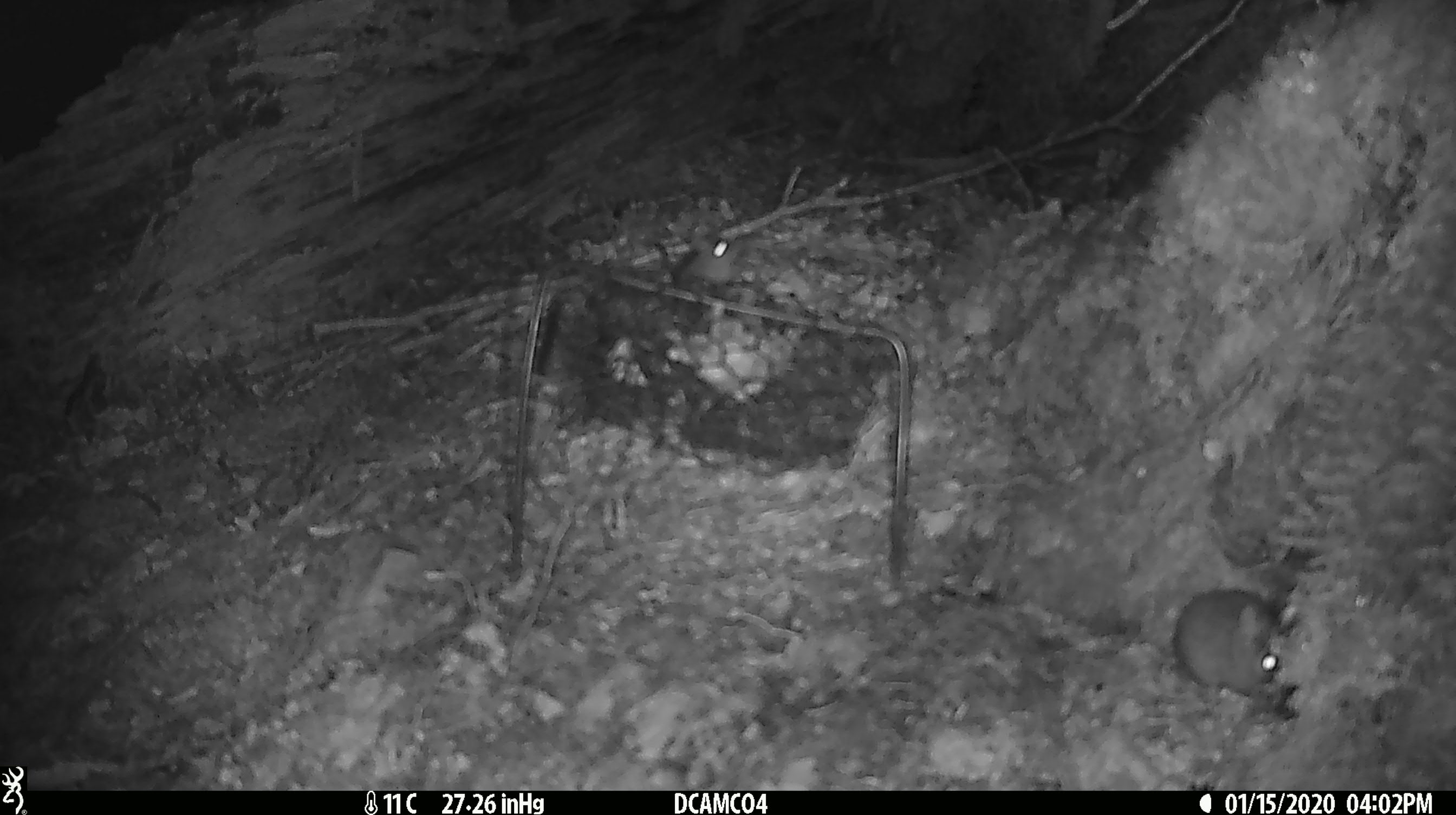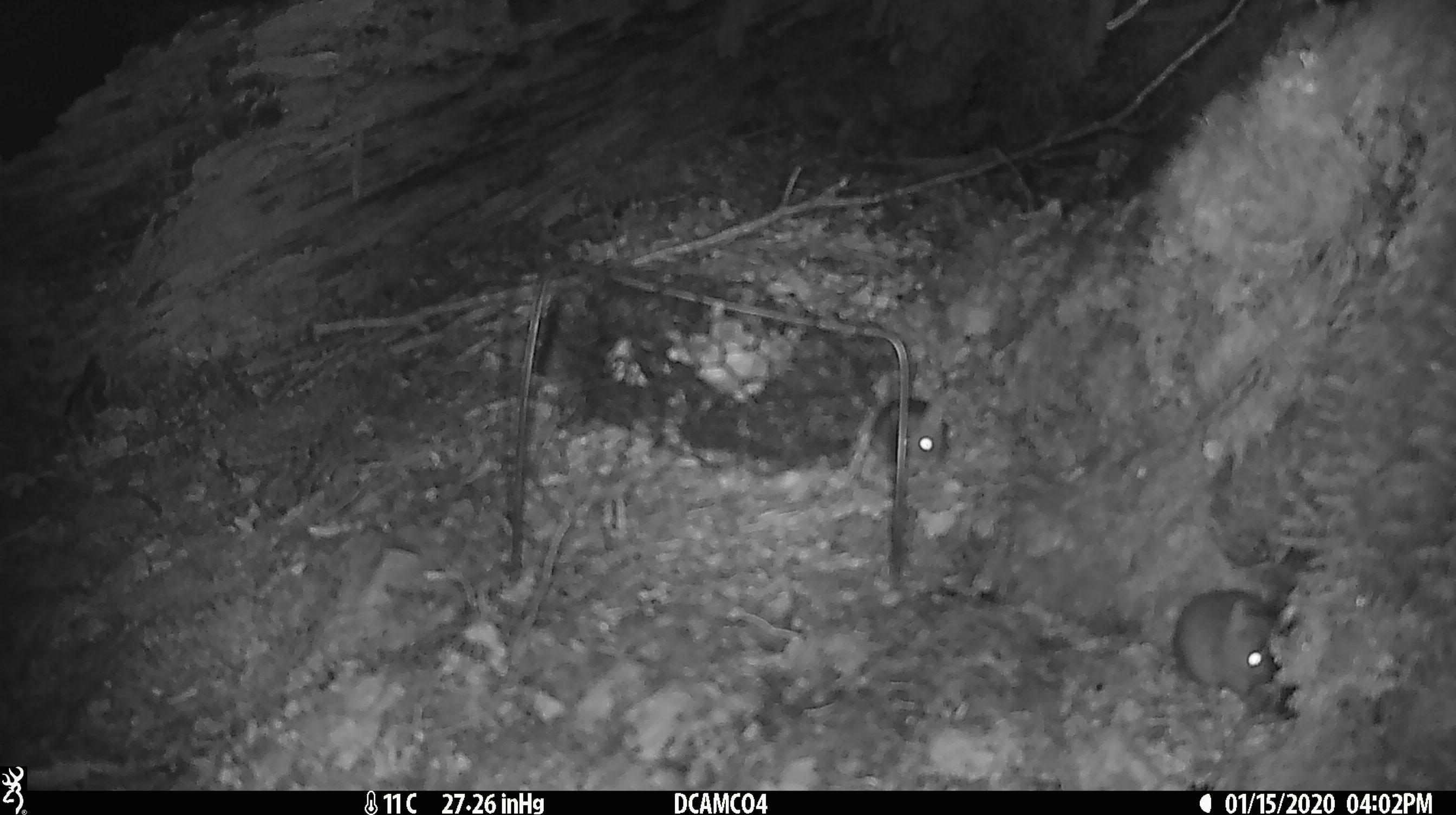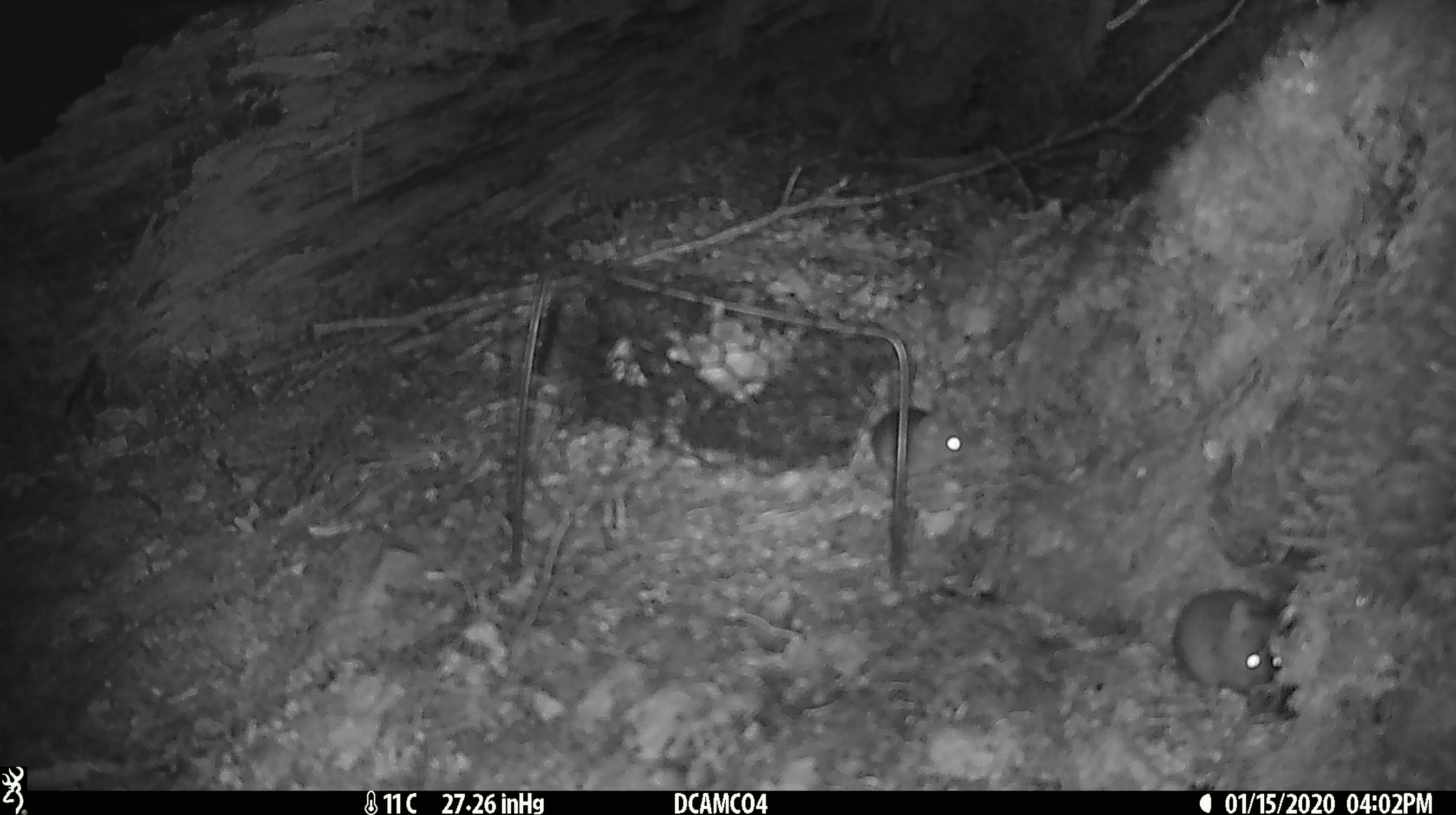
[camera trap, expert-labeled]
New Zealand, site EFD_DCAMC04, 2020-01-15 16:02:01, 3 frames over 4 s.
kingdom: Animalia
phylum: Chordata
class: Mammalia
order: Rodentia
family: Muridae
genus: Mus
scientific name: Mus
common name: mouse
Mouse (Mus).